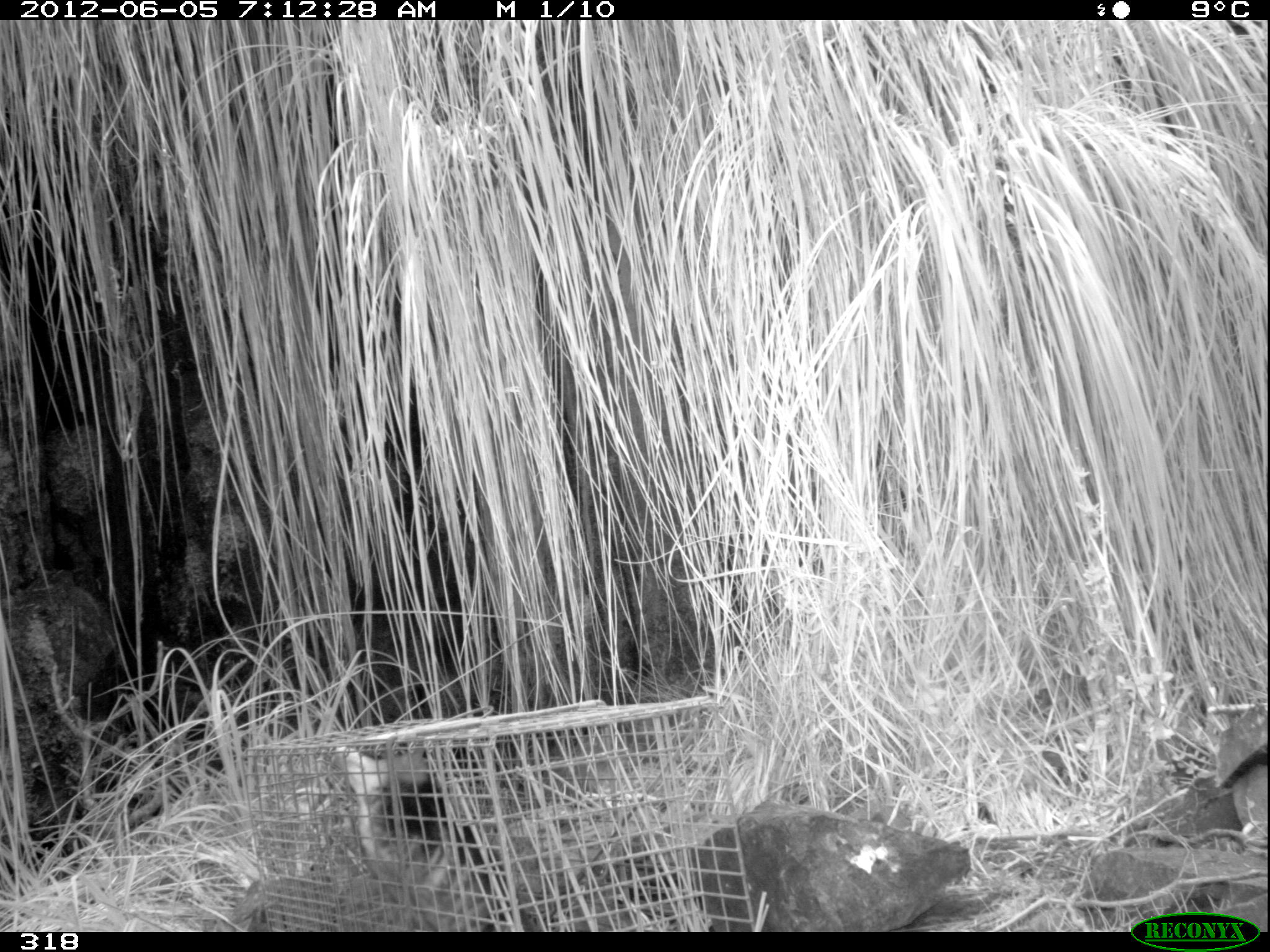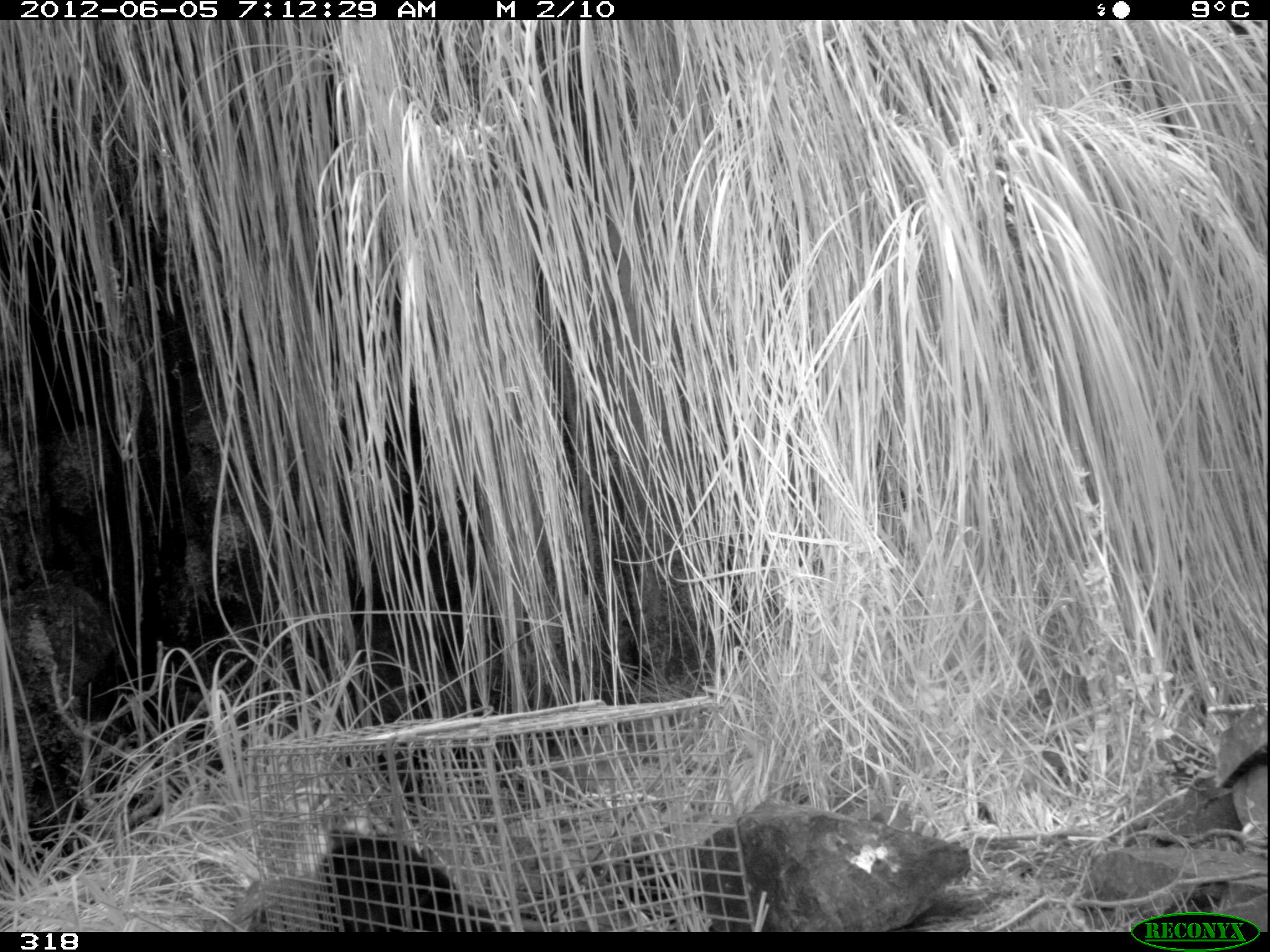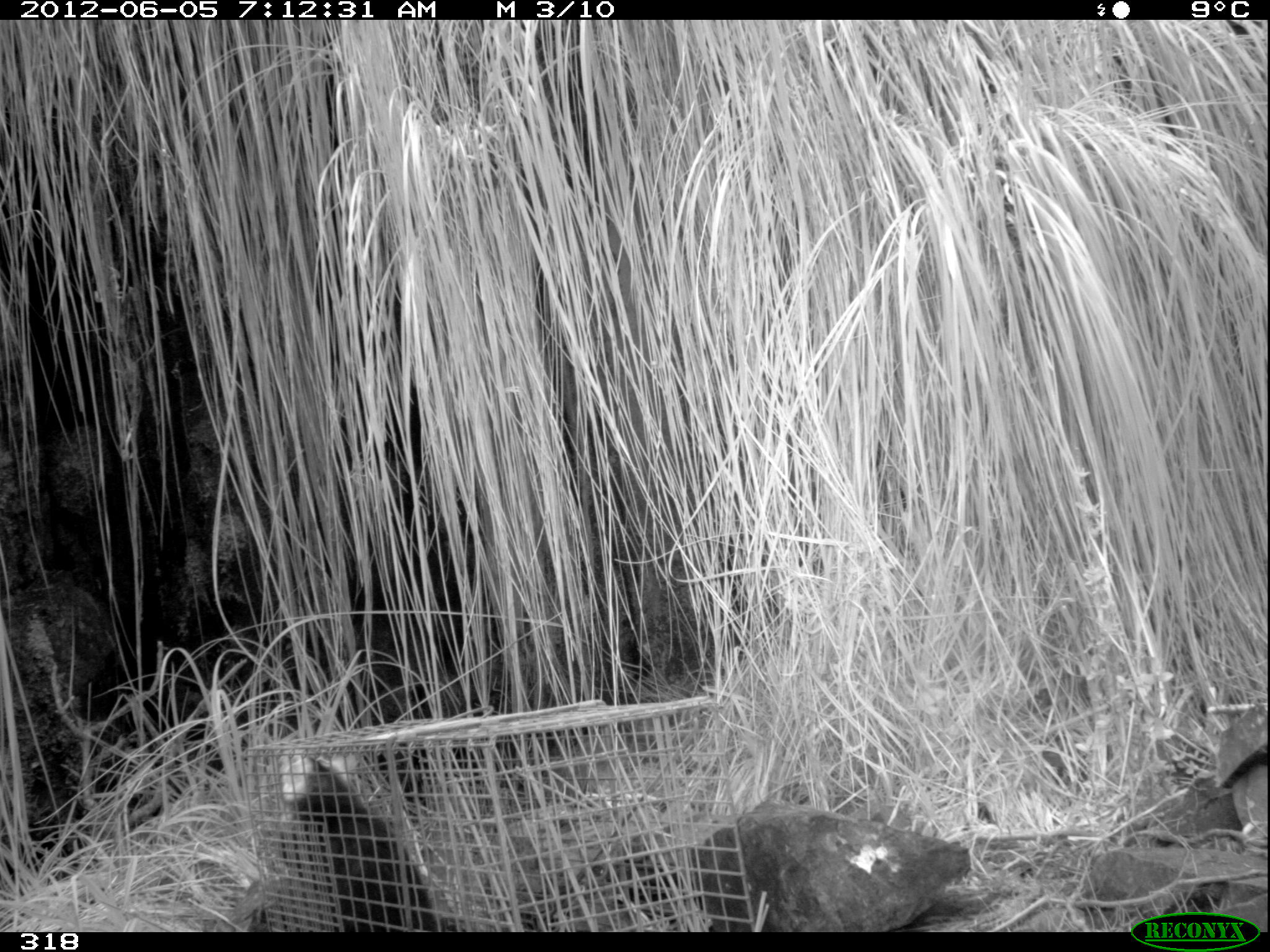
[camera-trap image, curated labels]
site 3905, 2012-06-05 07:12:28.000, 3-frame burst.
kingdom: Animalia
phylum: Chordata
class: Mammalia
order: Didelphimorphia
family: Didelphidae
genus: Didelphis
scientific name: Didelphis pernigra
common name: andean white-eared opossum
Didelphis pernigra (andean white-eared opossum).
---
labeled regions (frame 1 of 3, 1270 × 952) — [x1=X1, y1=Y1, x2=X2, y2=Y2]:
didelphis pernigra: [x1=337, y1=745, x2=528, y2=932]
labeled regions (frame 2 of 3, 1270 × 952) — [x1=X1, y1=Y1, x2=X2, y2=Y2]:
didelphis pernigra: [x1=314, y1=804, x2=509, y2=932]